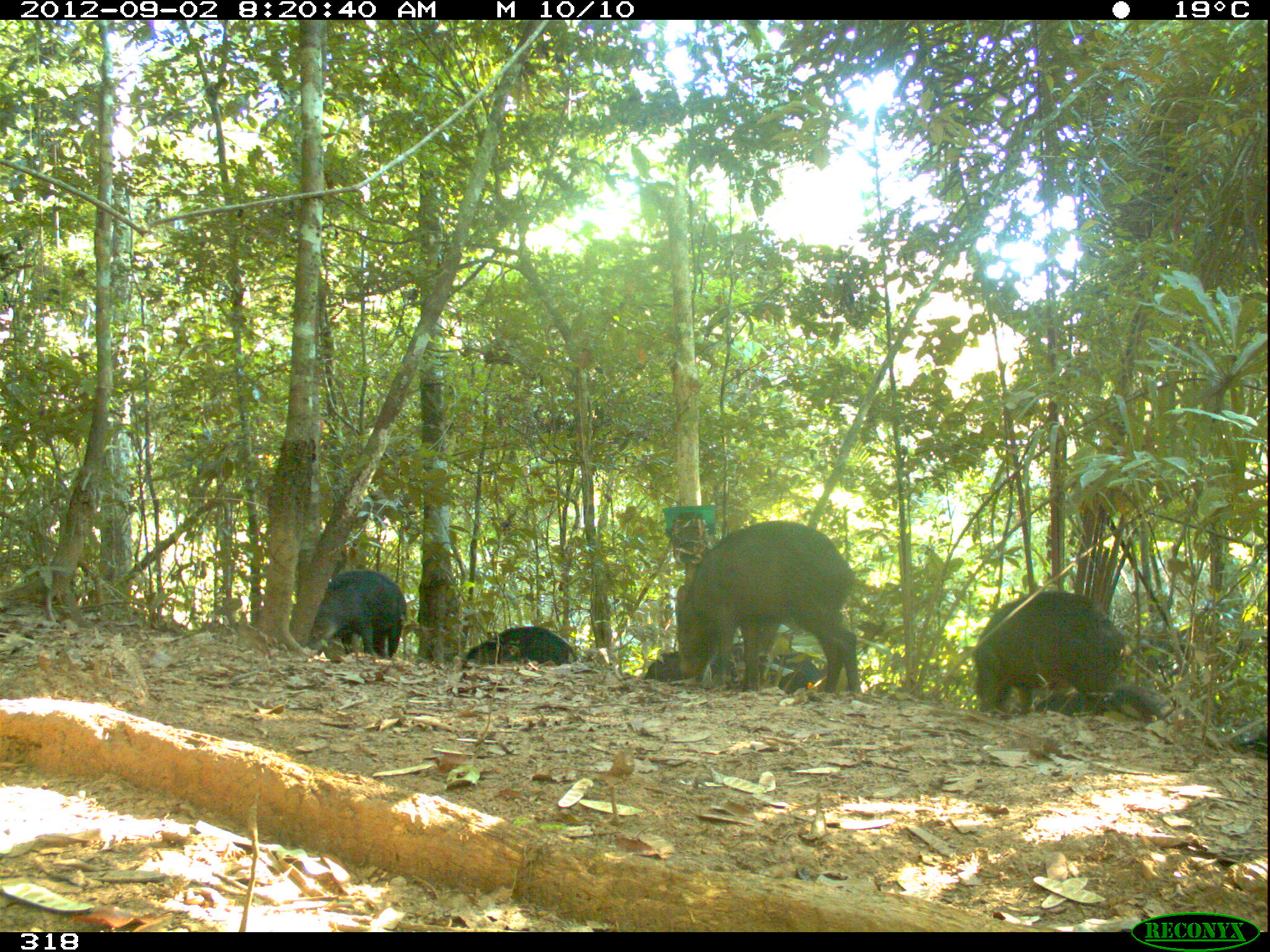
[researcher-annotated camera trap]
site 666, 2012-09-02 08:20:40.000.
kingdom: Animalia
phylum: Chordata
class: Mammalia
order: Artiodactyla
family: Tayassuidae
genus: Tayassu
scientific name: Tayassu pecari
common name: white-lipped peccary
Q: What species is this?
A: Tayassu pecari (white-lipped peccary).